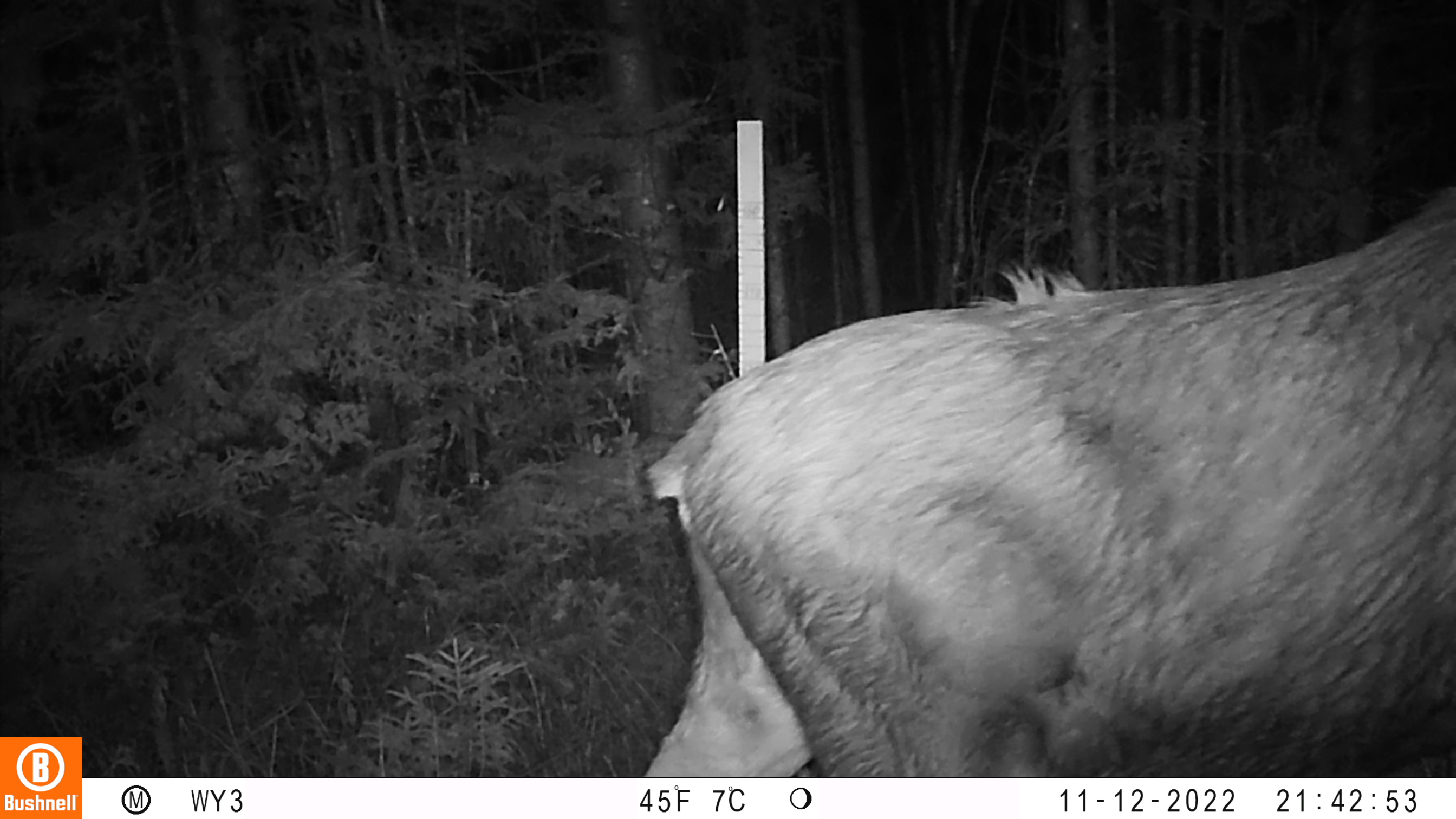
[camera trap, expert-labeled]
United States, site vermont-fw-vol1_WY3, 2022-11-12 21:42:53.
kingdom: Animalia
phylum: Chordata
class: Mammalia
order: Artiodactyla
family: Cervidae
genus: Alces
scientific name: Alces alces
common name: moose